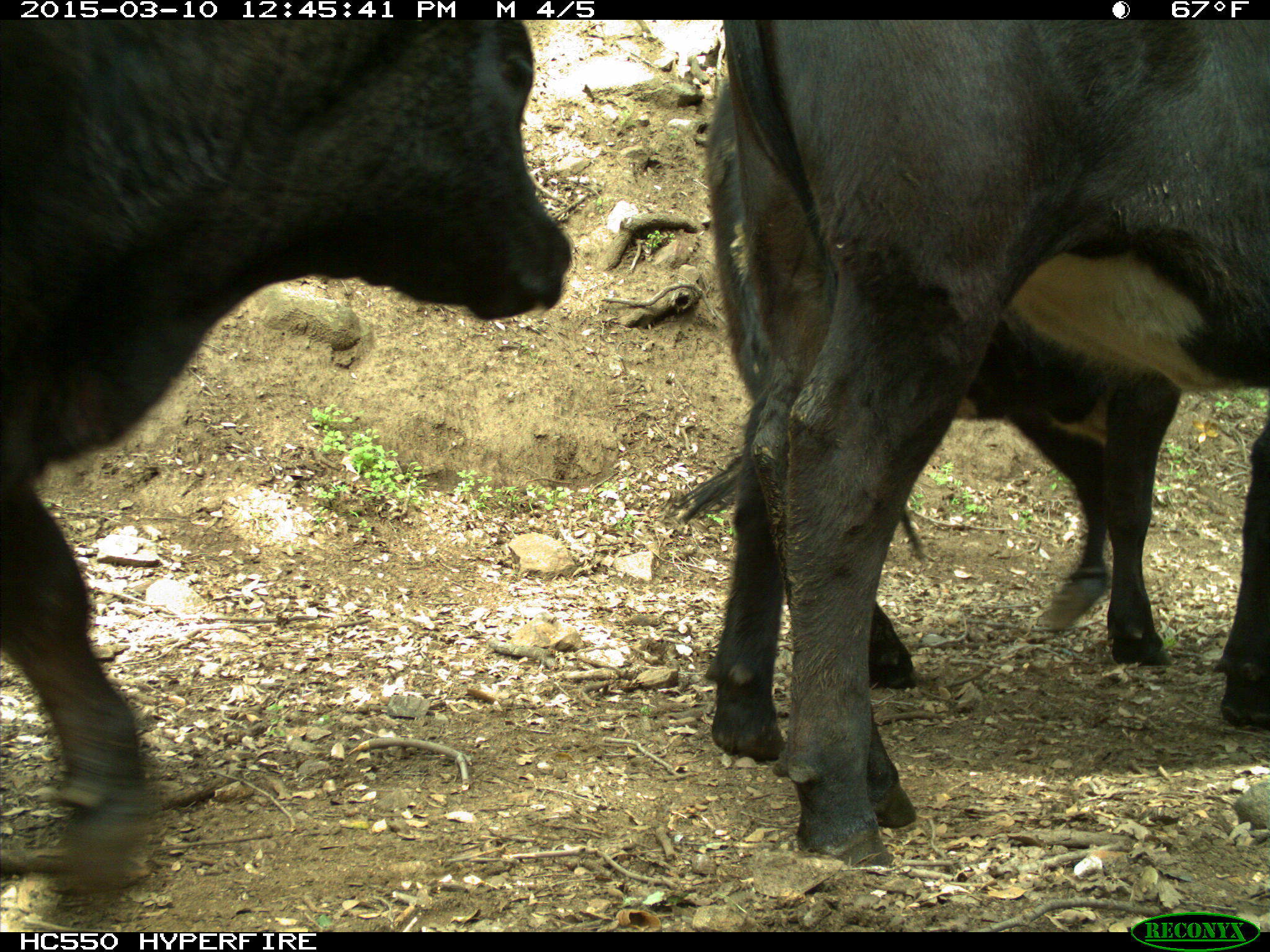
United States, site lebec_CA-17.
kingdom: Animalia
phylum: Chordata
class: Mammalia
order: Artiodactyla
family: Bovidae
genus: Bos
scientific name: Bos taurus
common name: domestic cow